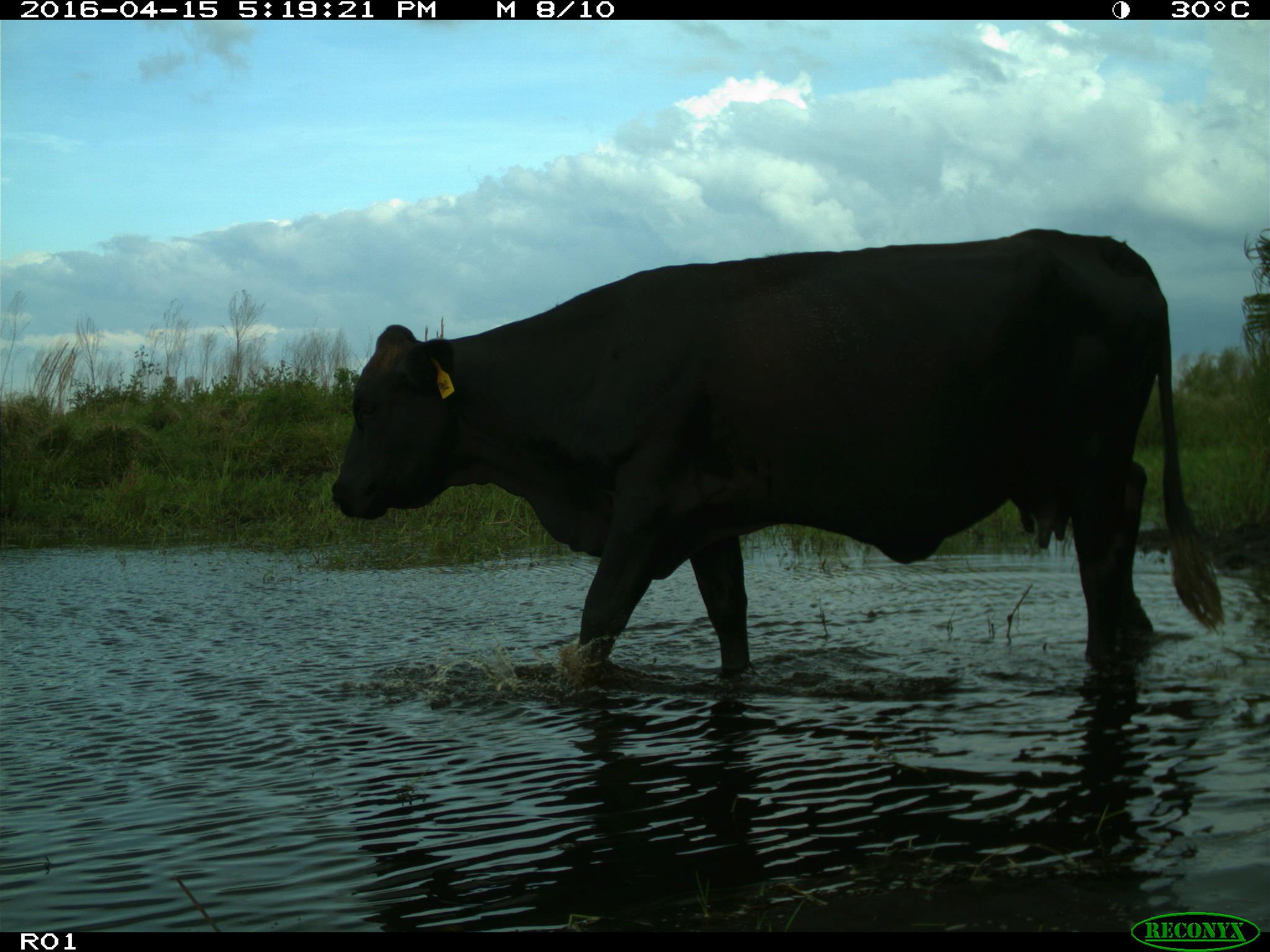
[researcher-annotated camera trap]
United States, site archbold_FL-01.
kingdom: Animalia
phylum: Chordata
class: Mammalia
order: Artiodactyla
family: Bovidae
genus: Bos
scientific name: Bos taurus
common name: domestic cow